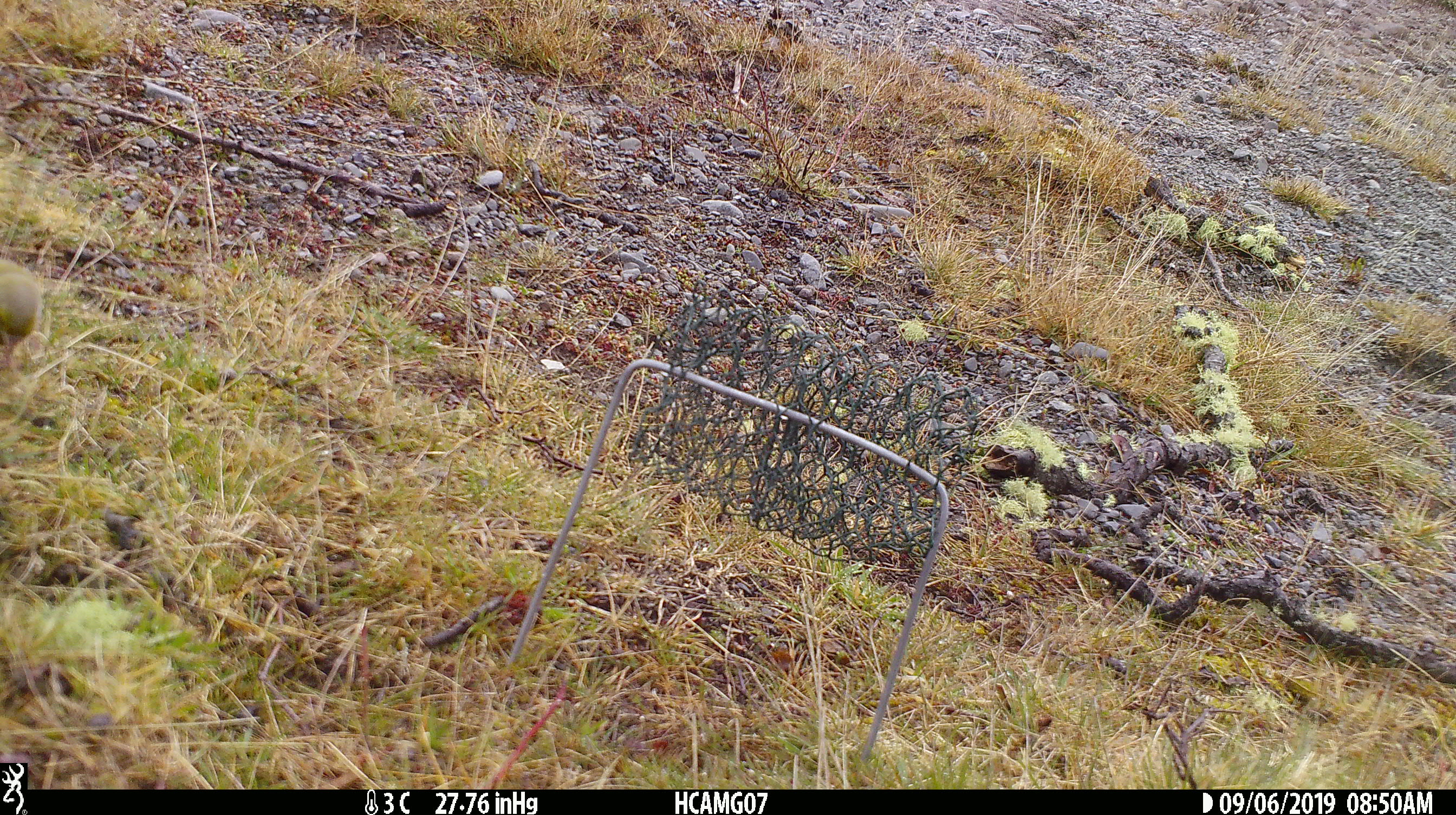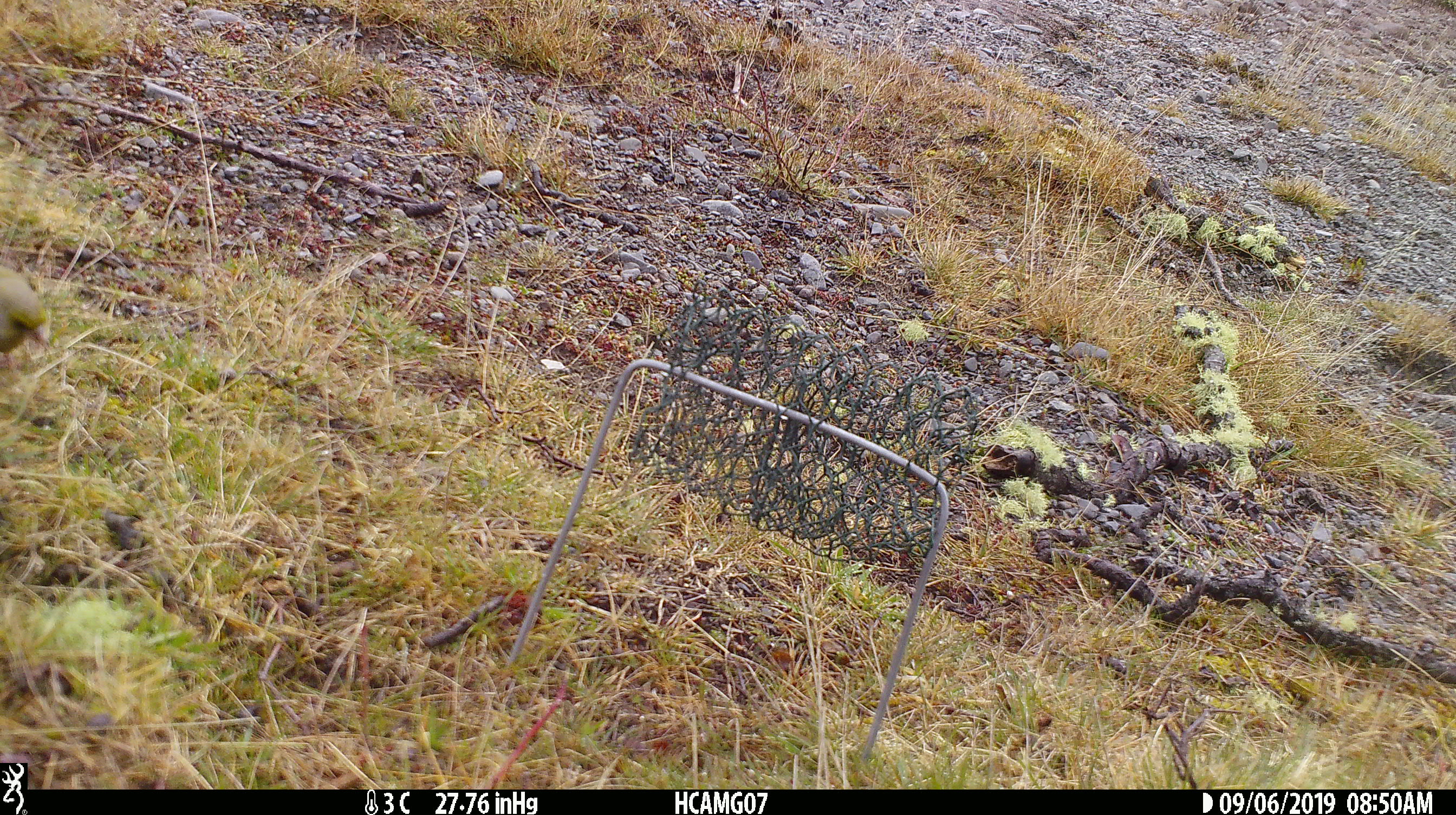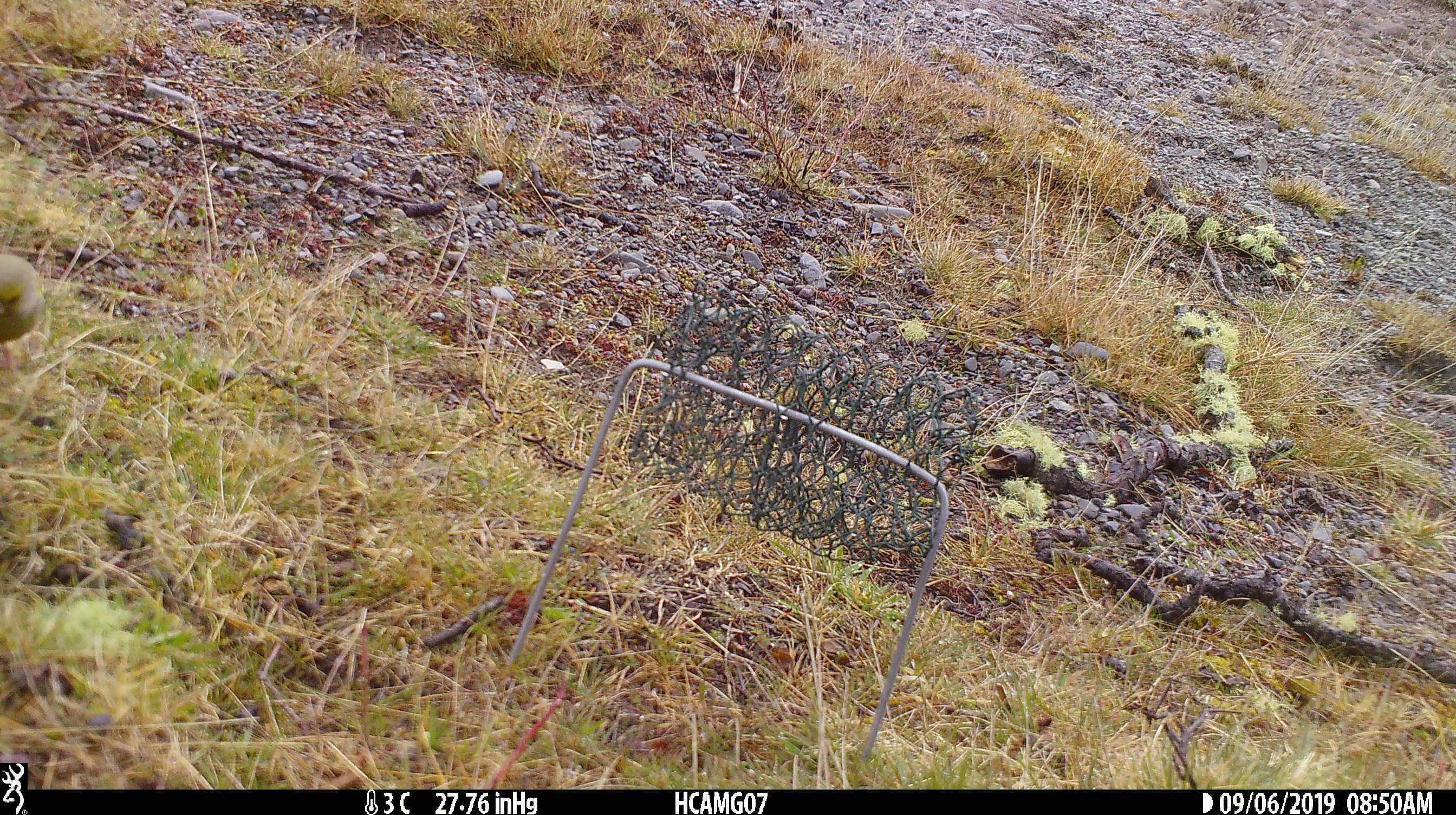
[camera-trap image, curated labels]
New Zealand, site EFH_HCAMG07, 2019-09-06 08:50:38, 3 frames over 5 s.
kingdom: Animalia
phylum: Chordata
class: Aves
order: Passeriformes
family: Fringillidae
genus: Chloris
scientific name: Chloris chloris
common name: greenfinch